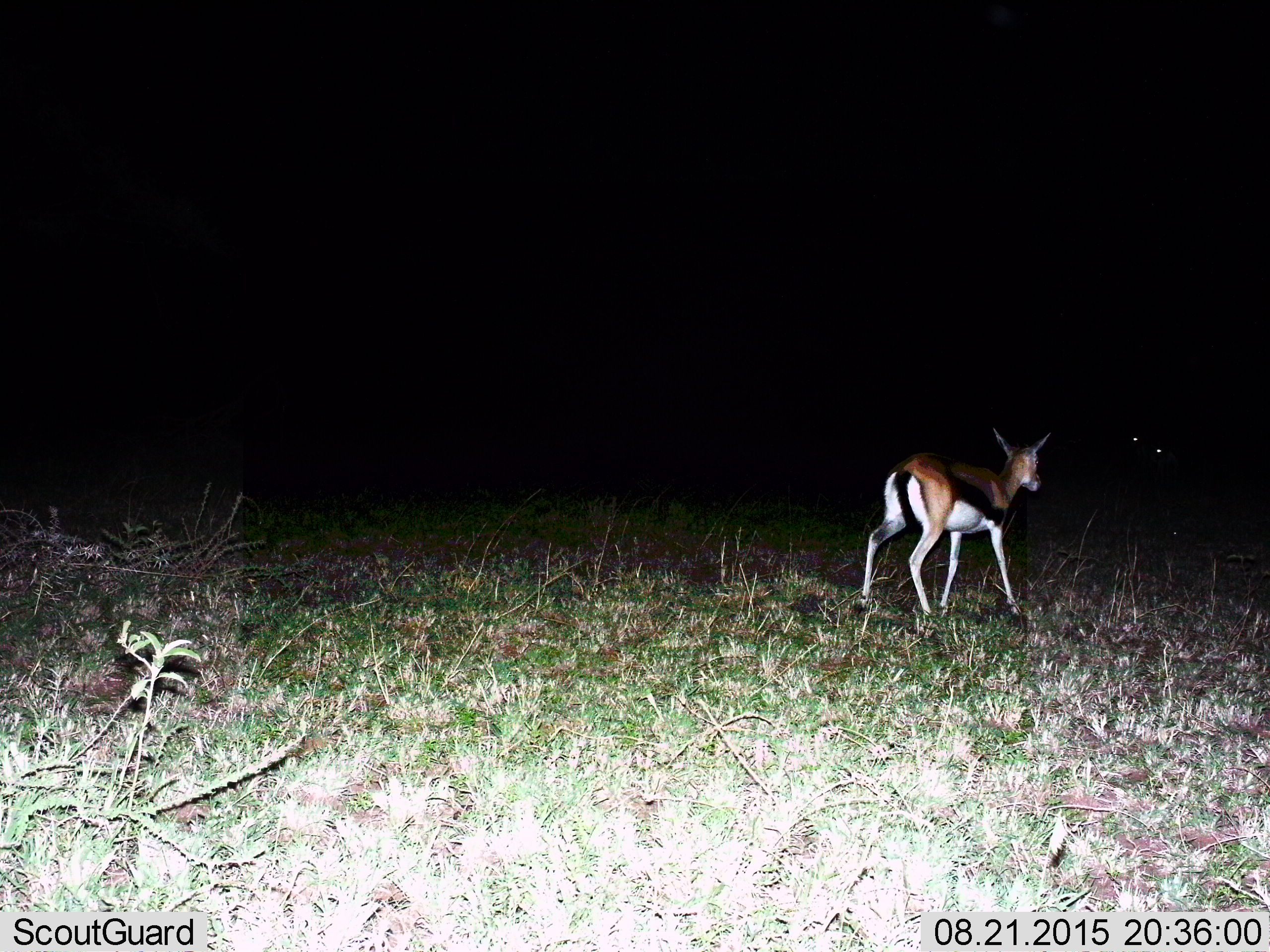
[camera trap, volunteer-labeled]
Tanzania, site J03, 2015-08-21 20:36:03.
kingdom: Animalia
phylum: Chordata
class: Mammalia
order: Artiodactyla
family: Bovidae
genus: Eudorcas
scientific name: Eudorcas thomsonii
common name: thomson's gazelle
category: gazellethomsons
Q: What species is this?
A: Gazellethomsons (thomson's gazelle) (Eudorcas thomsonii).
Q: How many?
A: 1.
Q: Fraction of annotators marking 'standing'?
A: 62%.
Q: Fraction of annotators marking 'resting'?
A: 0%.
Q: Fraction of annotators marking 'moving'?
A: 50%.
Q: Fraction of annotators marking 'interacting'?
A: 0%.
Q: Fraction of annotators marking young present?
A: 0%.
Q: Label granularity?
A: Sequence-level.